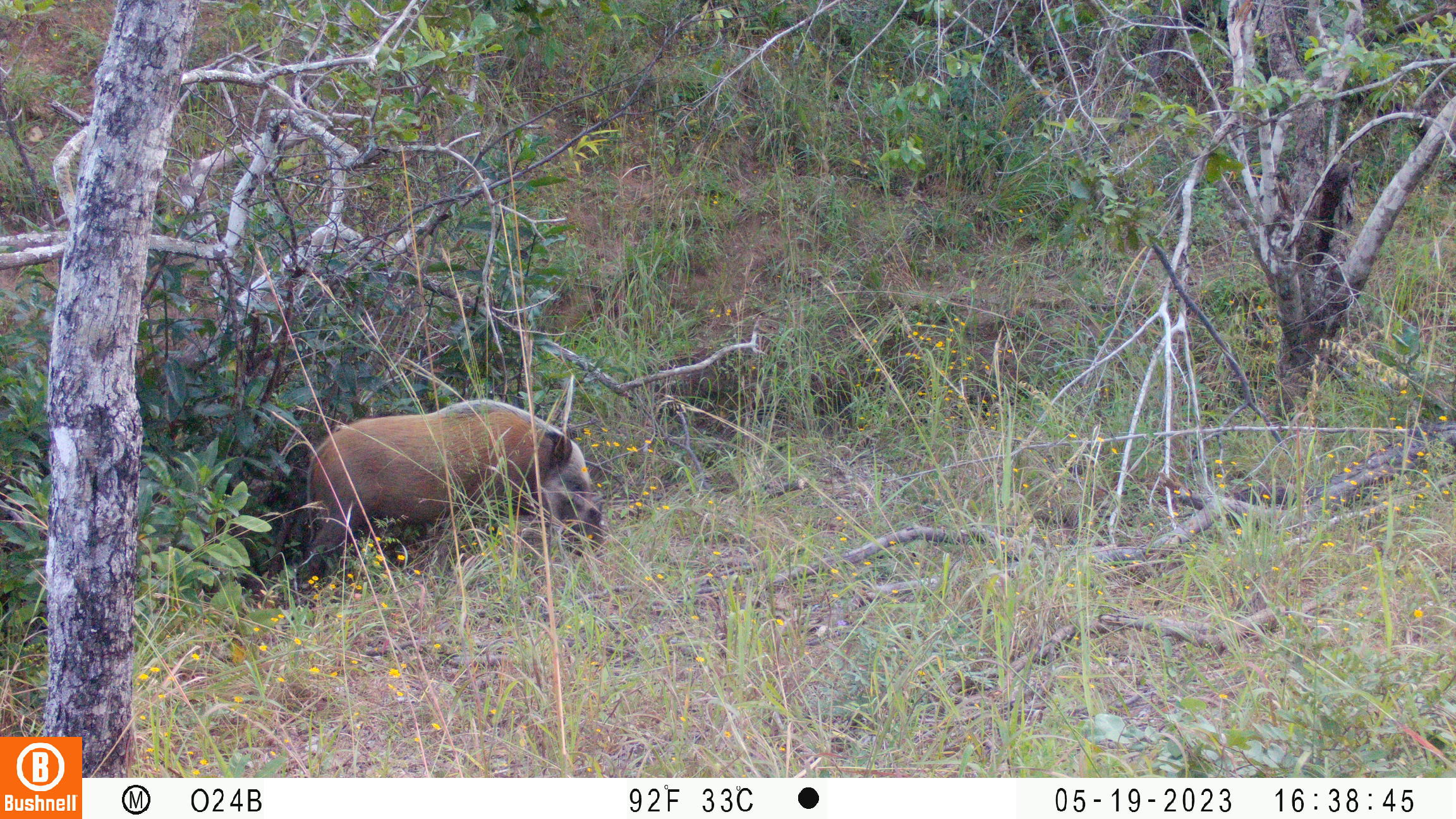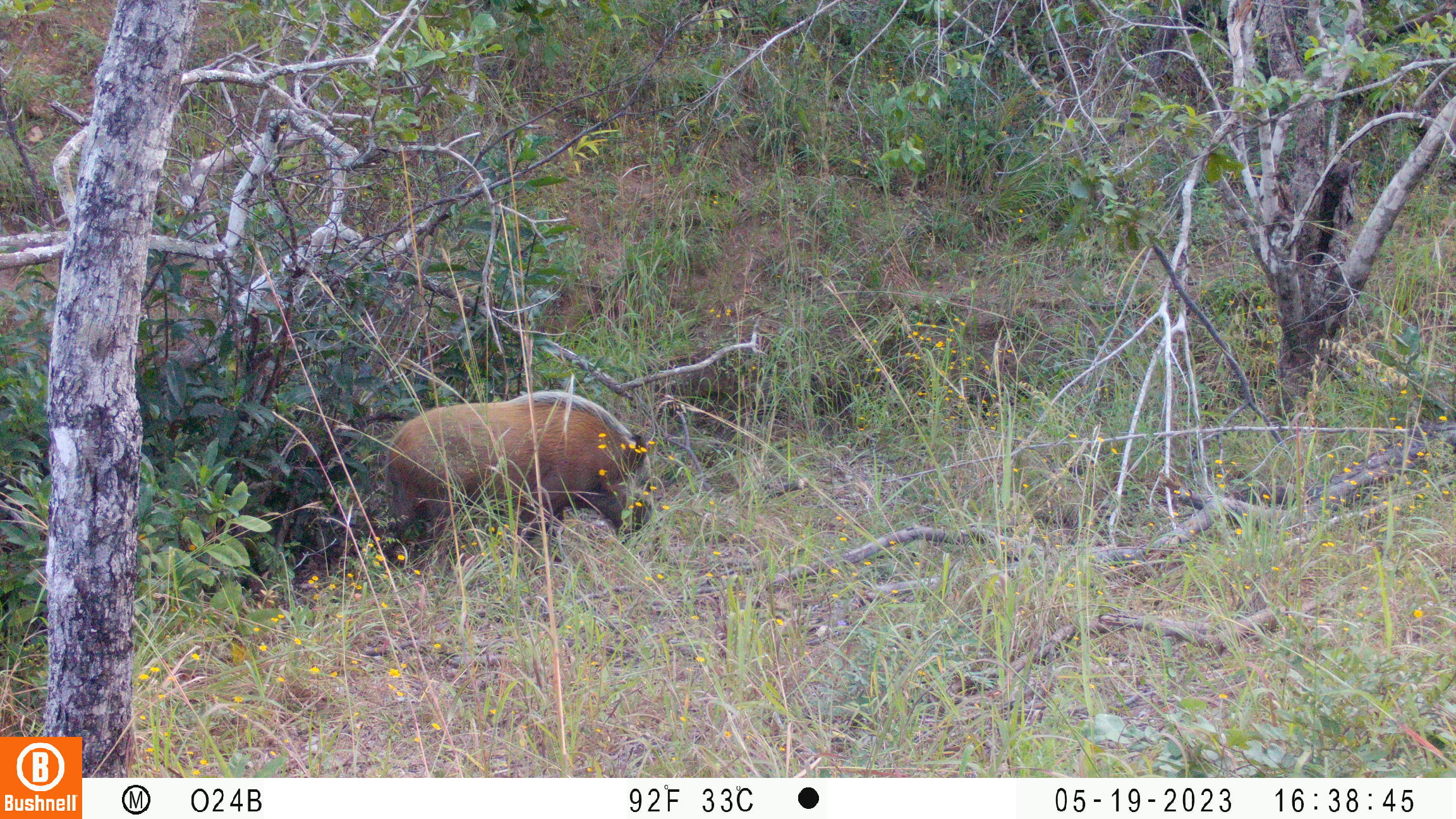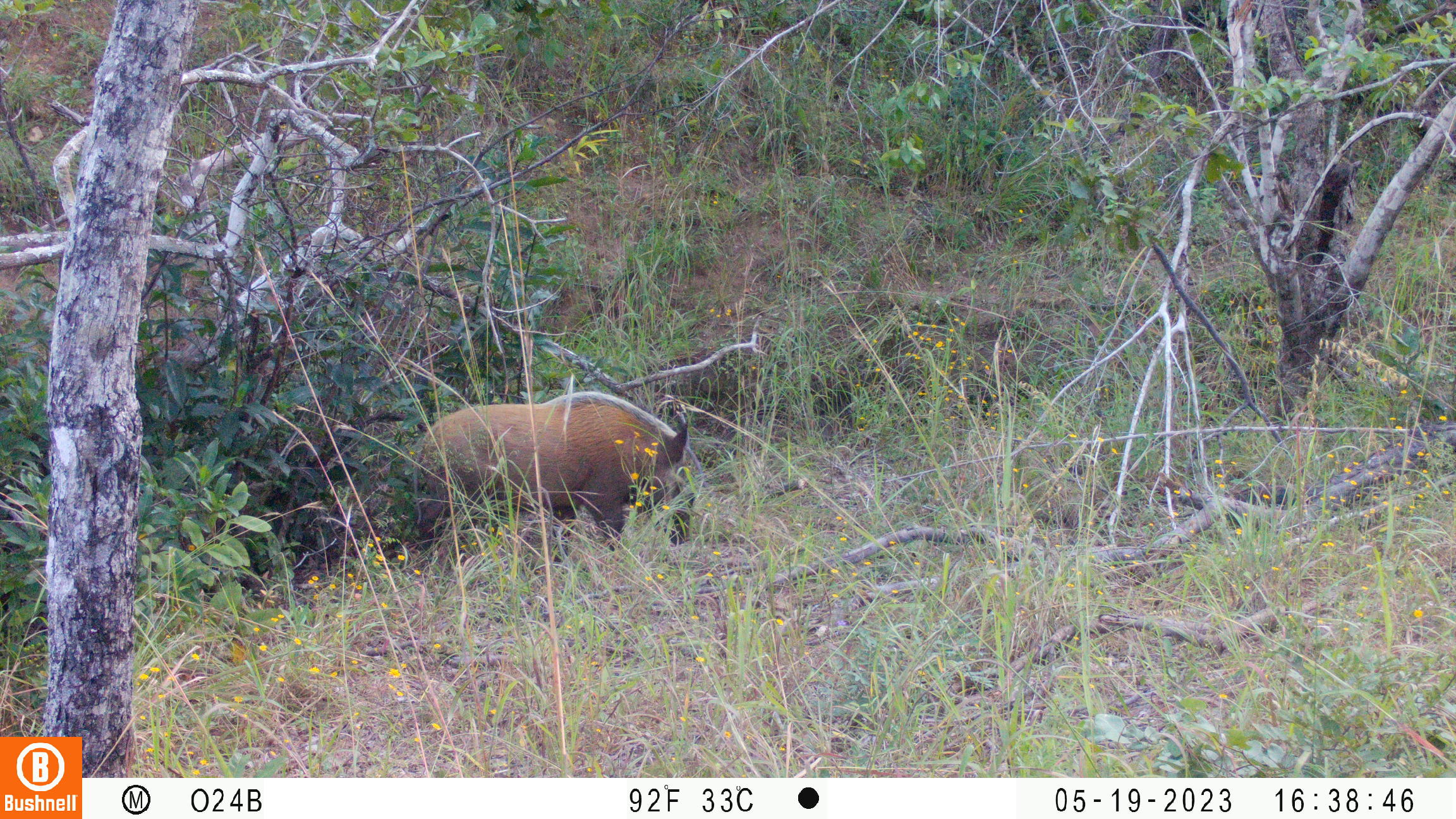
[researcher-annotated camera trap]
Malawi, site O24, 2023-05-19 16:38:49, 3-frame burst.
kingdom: Animalia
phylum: Chordata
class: Mammalia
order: Artiodactyla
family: Suidae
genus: Potamochoerus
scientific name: Potamochoerus larvatus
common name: bushpig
Bushpig (Potamochoerus larvatus), count 1.